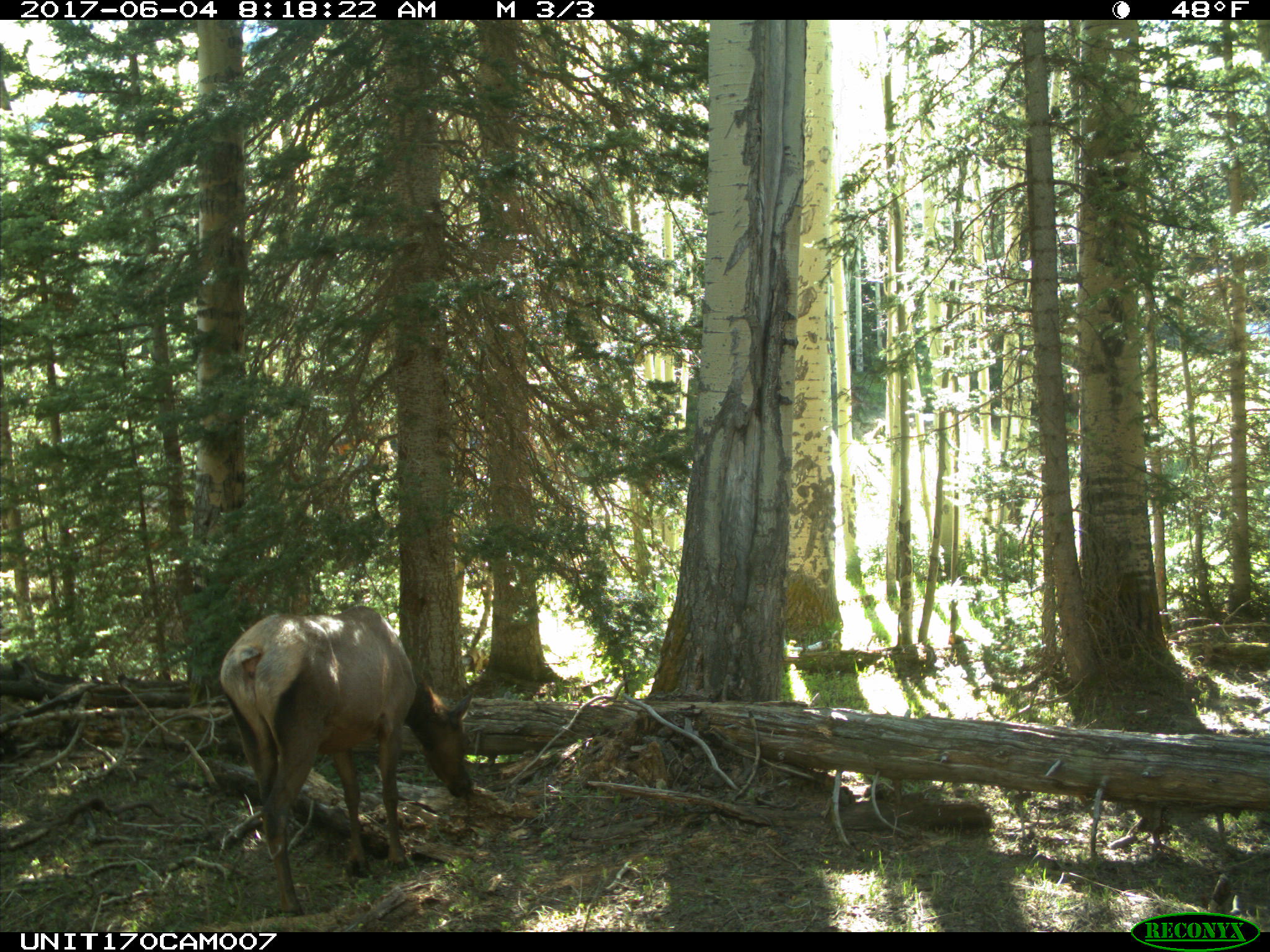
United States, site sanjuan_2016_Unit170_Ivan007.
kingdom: Animalia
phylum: Chordata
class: Mammalia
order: Artiodactyla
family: Cervidae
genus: Cervus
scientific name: Cervus elaphus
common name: red deer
Cervus elaphus (red deer).